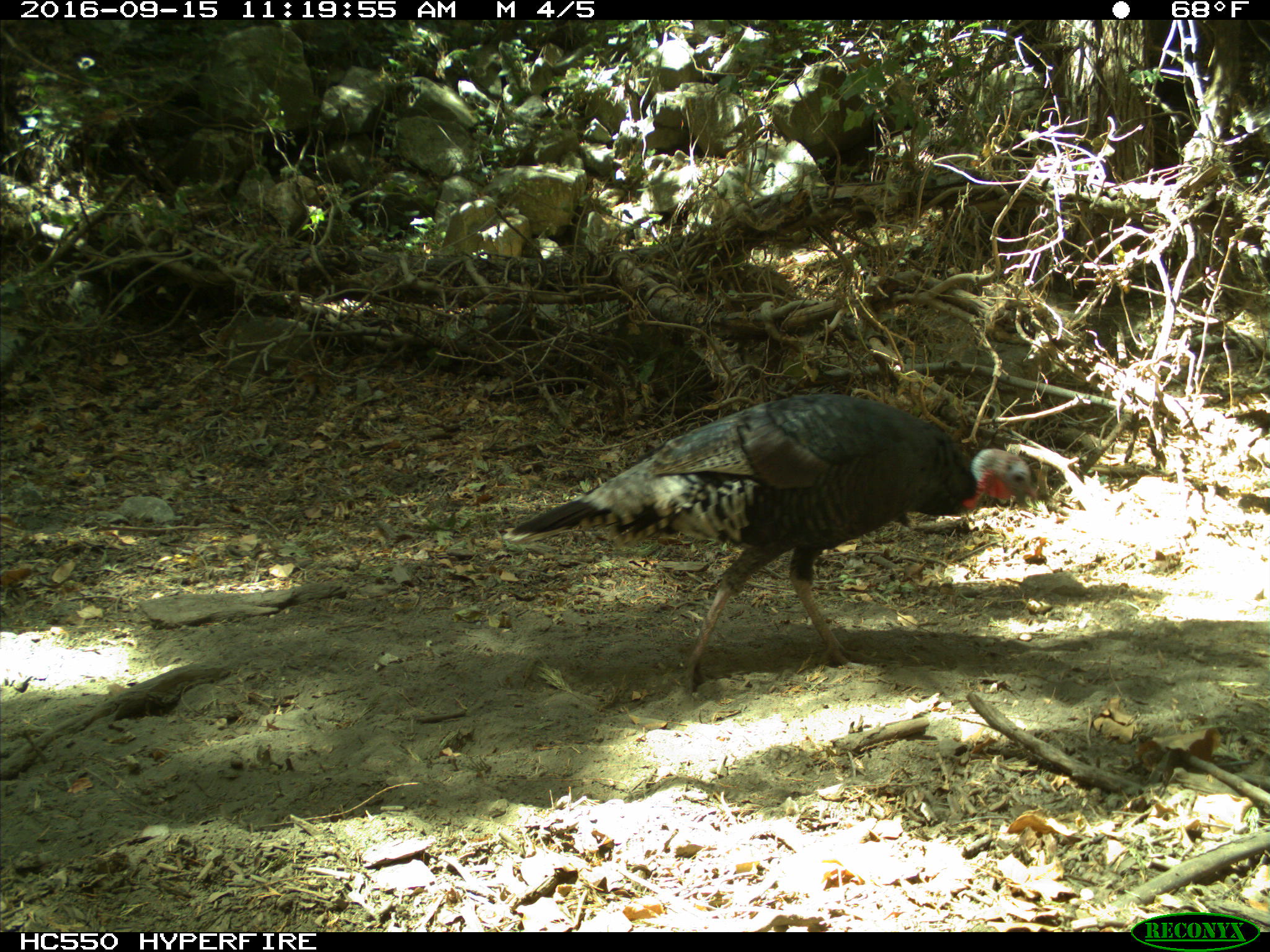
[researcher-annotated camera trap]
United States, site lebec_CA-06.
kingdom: Animalia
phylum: Chordata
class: Aves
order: Galliformes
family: Phasianidae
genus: Meleagris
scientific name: Meleagris gallopavo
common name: wild turkey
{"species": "Meleagris gallopavo (wild turkey)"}